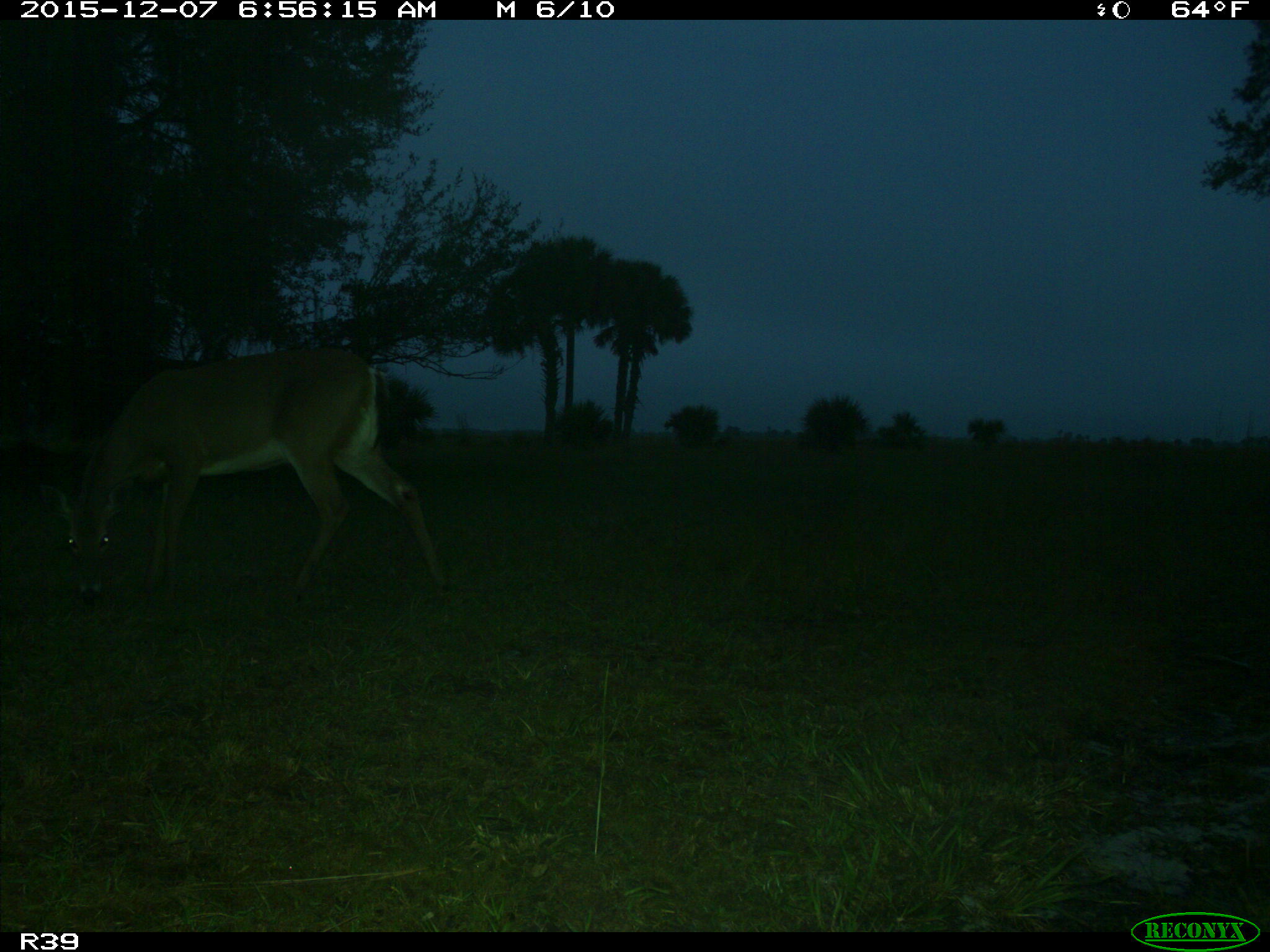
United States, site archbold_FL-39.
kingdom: Animalia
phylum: Chordata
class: Mammalia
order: Artiodactyla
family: Cervidae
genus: Odocoileus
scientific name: Odocoileus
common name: deer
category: unidentified deer